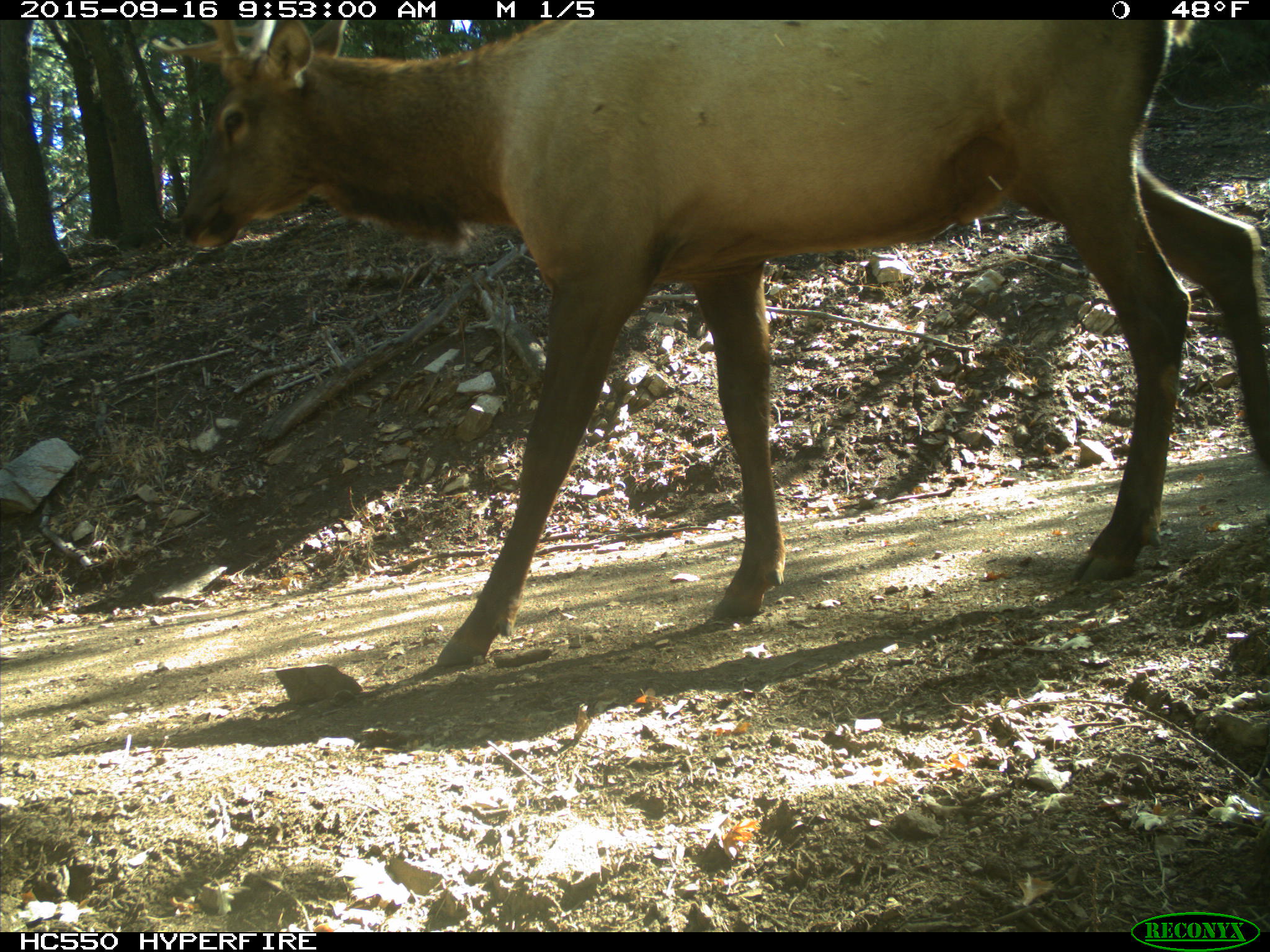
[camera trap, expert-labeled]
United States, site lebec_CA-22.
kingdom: Animalia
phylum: Chordata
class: Mammalia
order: Artiodactyla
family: Cervidae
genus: Cervus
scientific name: Cervus canadensis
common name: elk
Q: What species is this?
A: Cervus canadensis (elk).